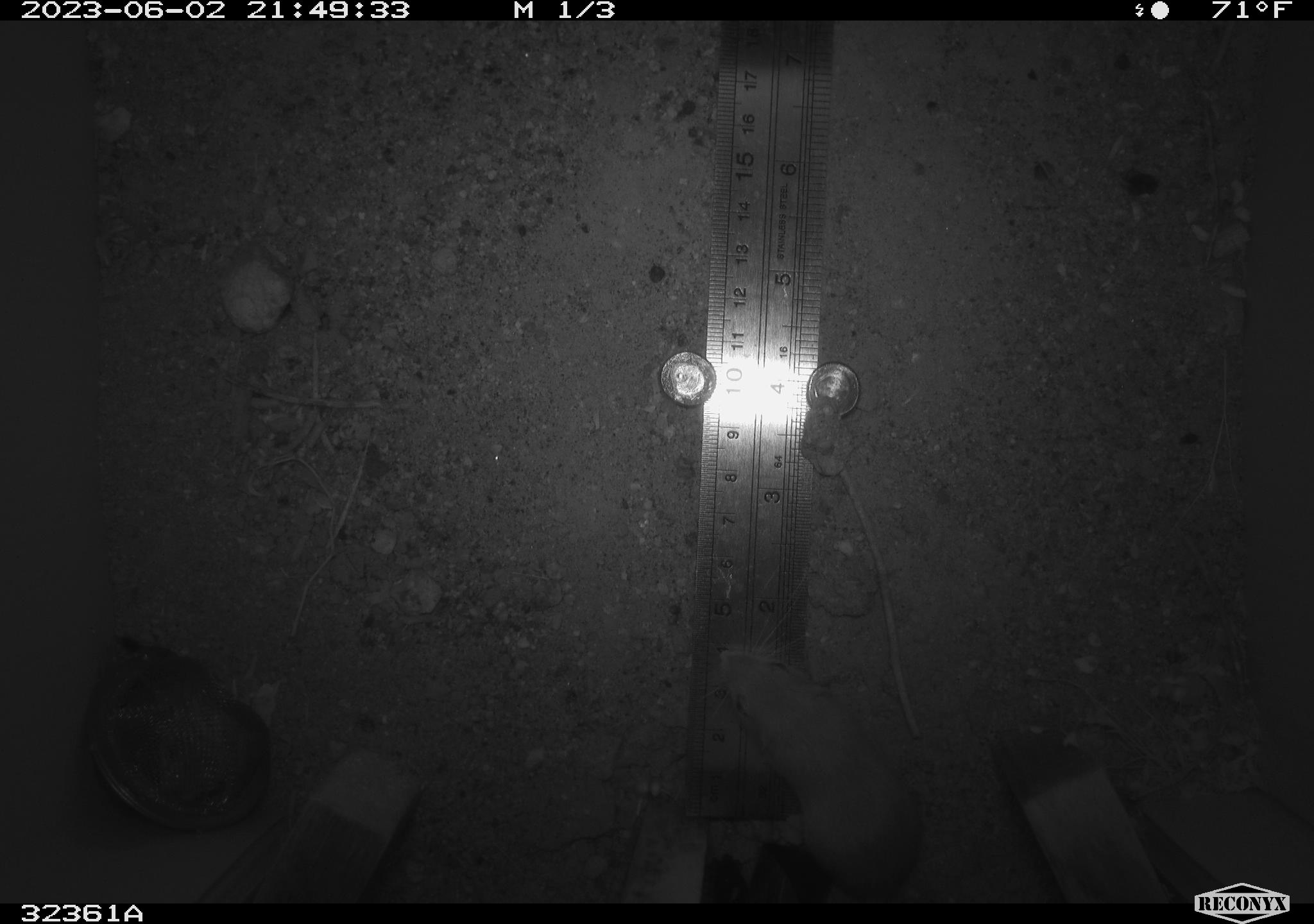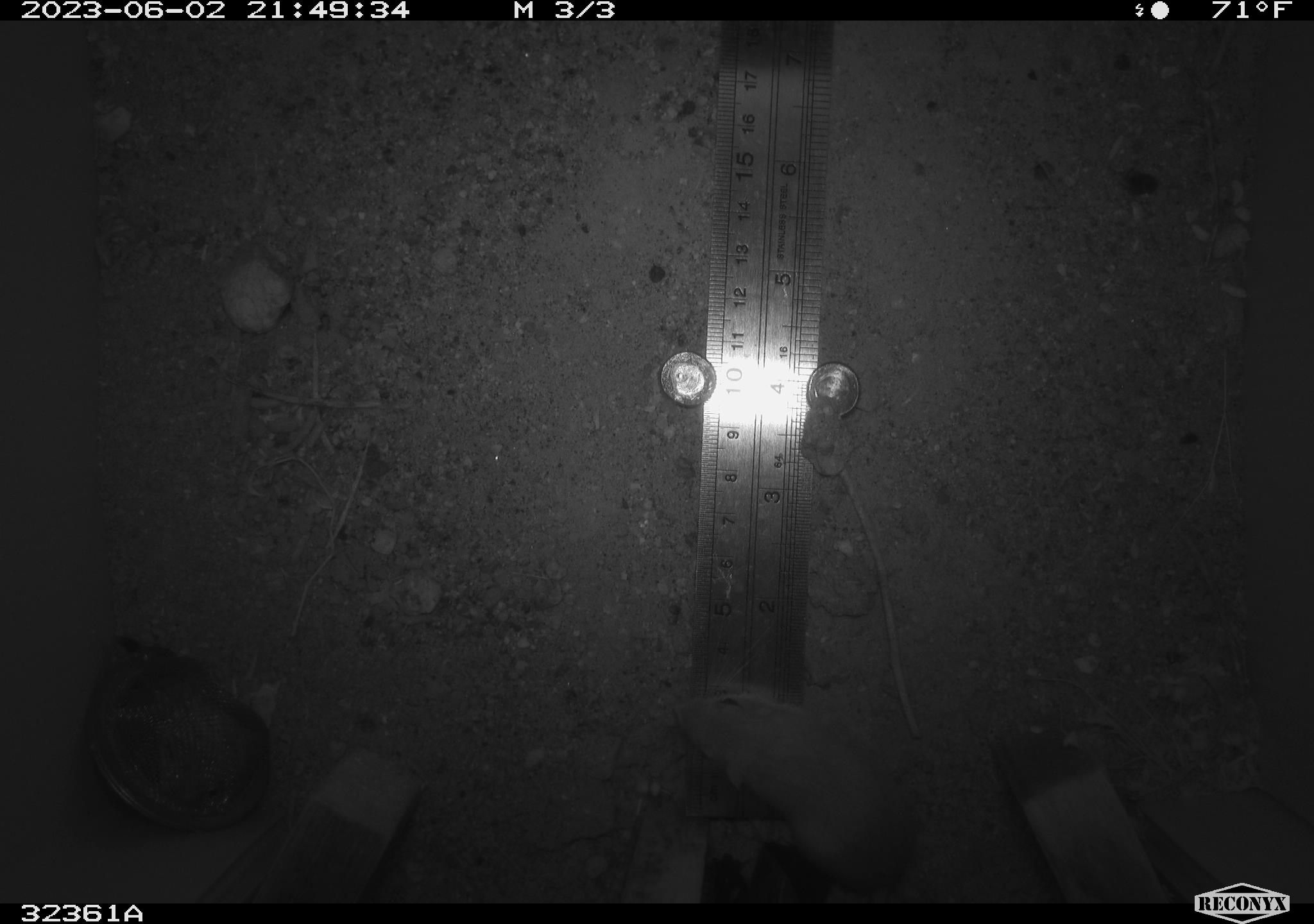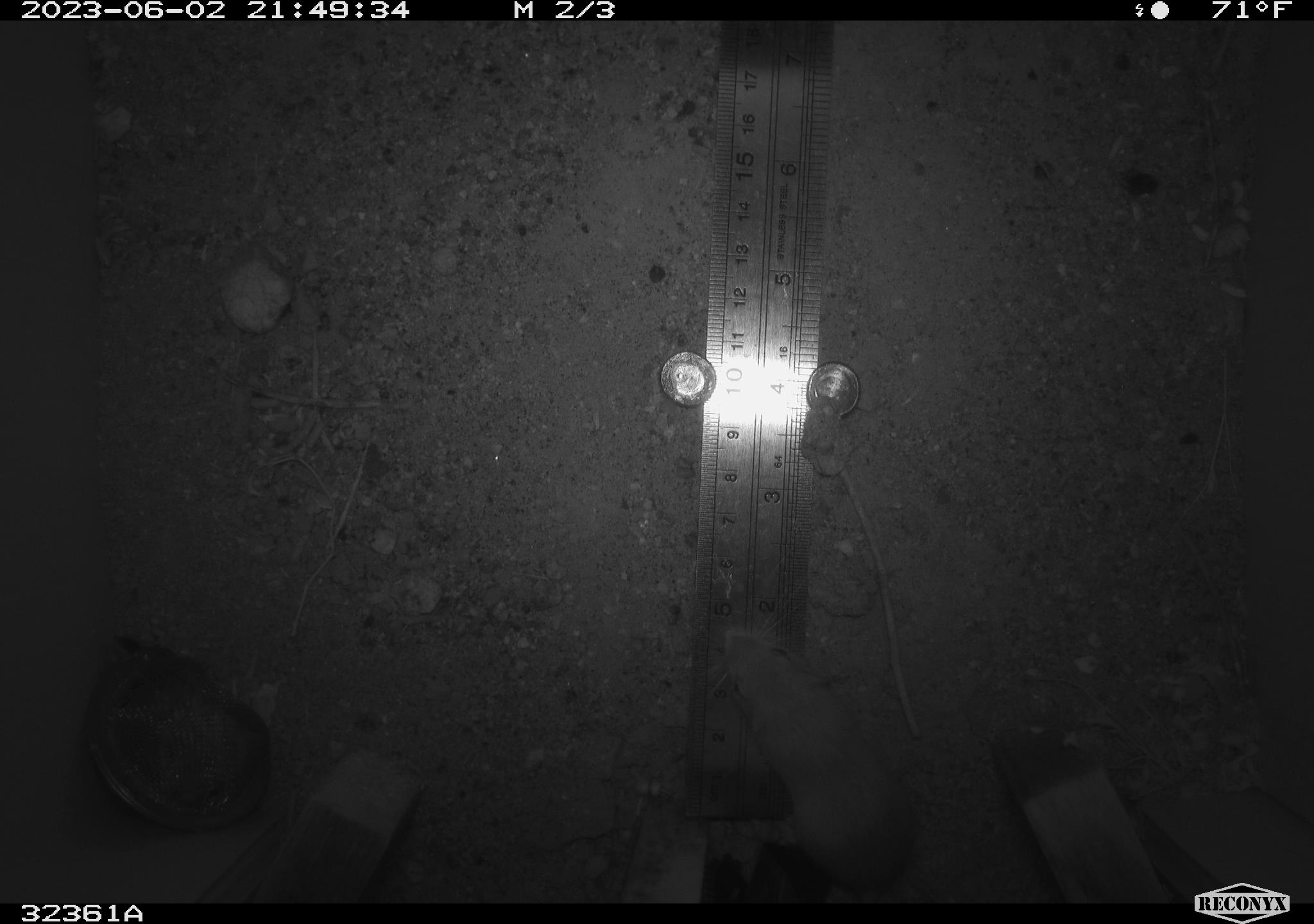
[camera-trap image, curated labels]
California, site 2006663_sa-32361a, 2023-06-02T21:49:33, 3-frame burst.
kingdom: Animalia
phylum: Chordata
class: Mammalia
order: Rodentia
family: Heteromyidae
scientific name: Heteromyidae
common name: kangaroo rats and pocket mice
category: heteromyidae family